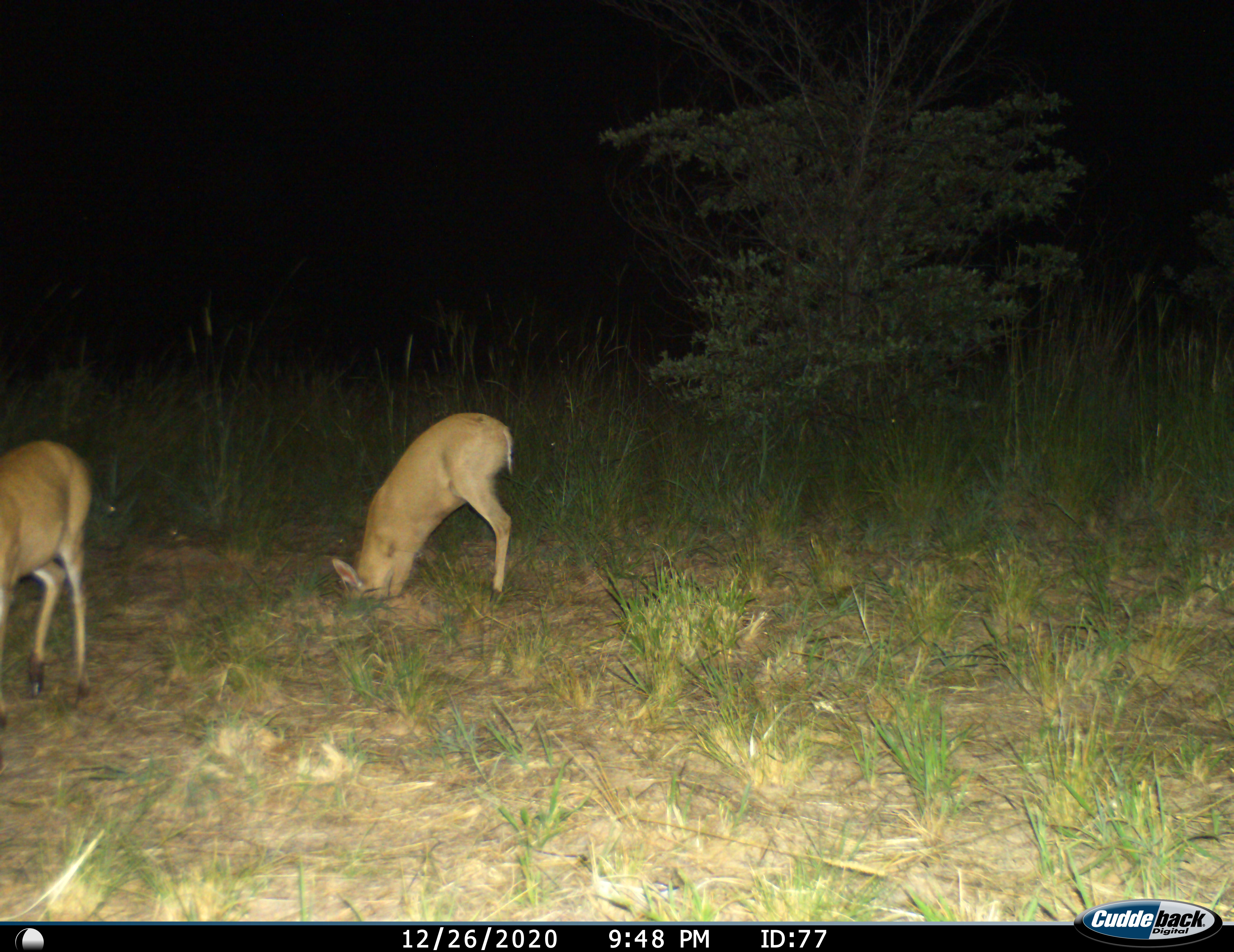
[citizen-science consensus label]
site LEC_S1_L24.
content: unidentified animal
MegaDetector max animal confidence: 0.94